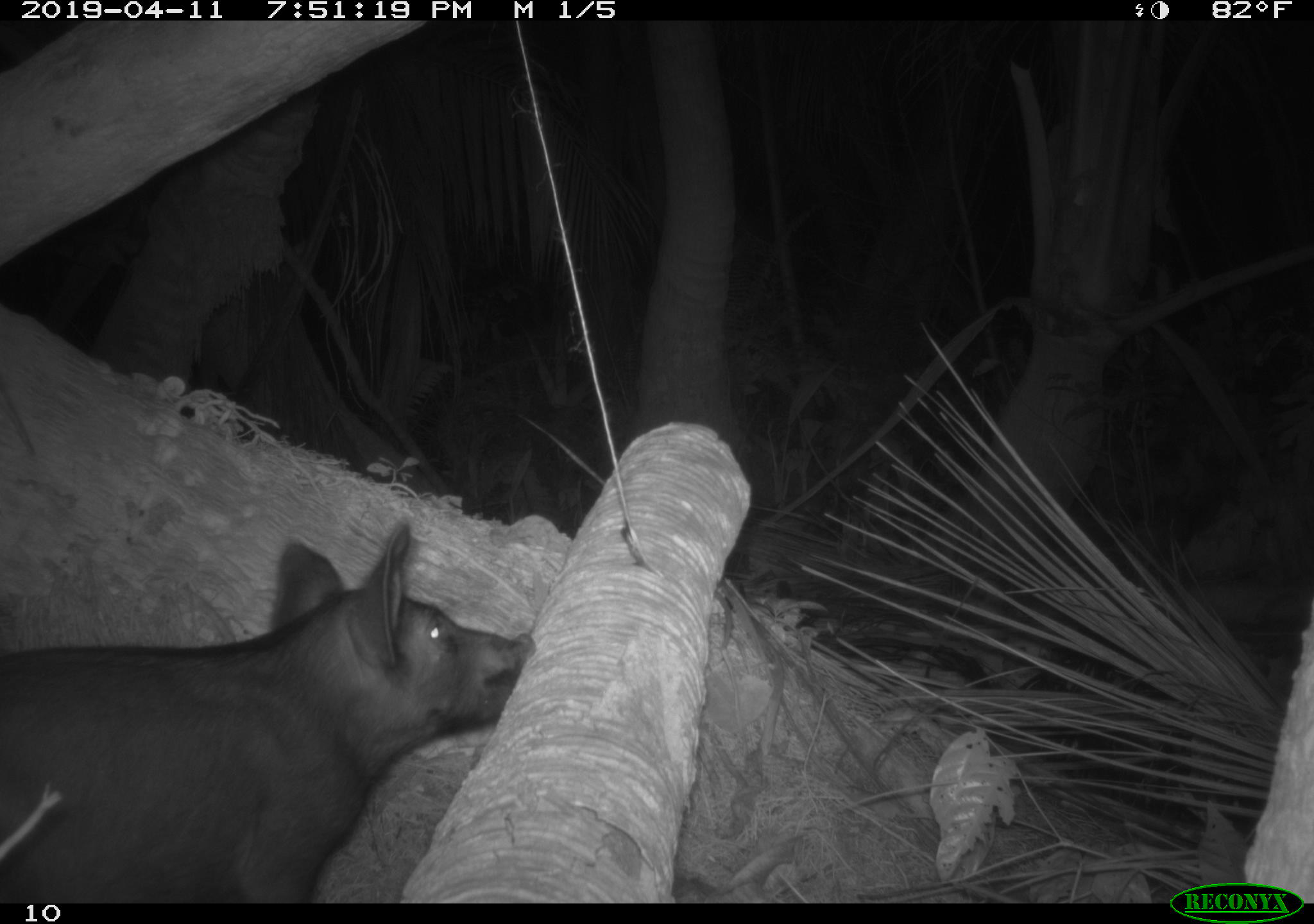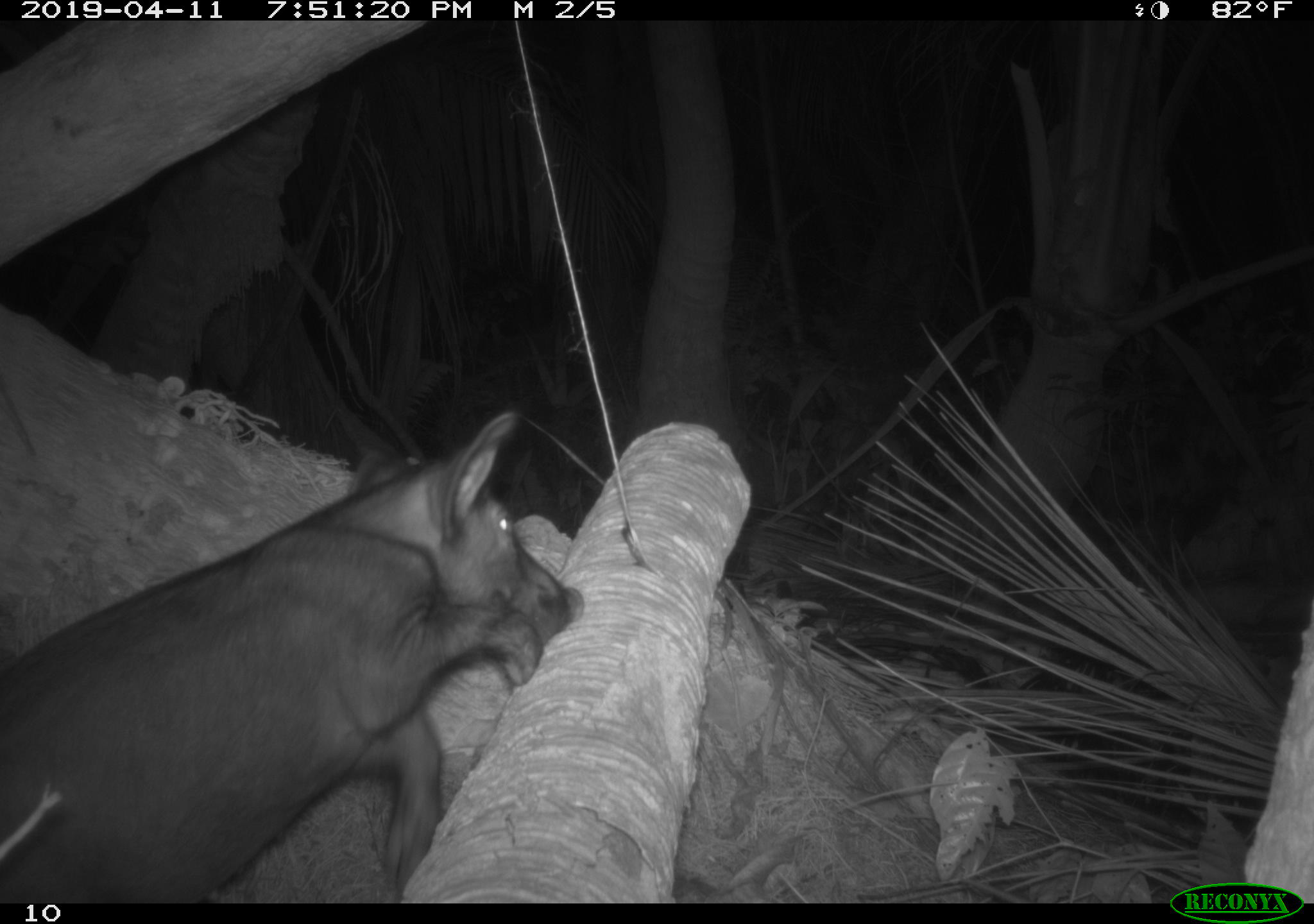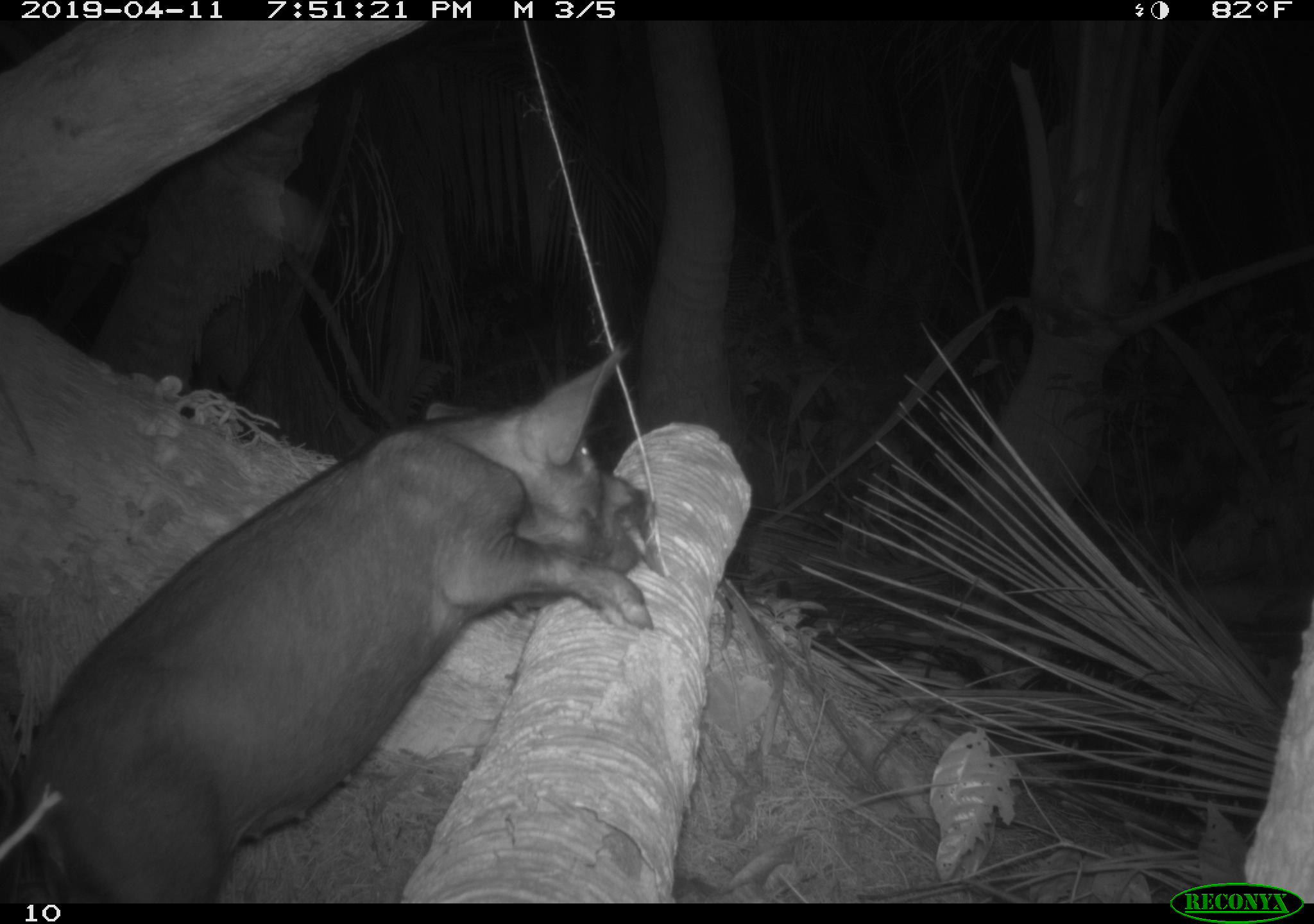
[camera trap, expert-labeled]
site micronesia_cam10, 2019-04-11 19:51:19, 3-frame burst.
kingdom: Animalia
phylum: Chordata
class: Mammalia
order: Artiodactyla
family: Suidae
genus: Sus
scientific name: Sus scrofa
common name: pig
Pig (Sus scrofa).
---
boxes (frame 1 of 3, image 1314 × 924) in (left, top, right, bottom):
pig: (0, 518, 534, 902)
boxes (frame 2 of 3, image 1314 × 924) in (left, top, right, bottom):
pig: (10, 406, 575, 896)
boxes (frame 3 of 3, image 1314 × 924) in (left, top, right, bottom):
pig: (4, 351, 697, 898)